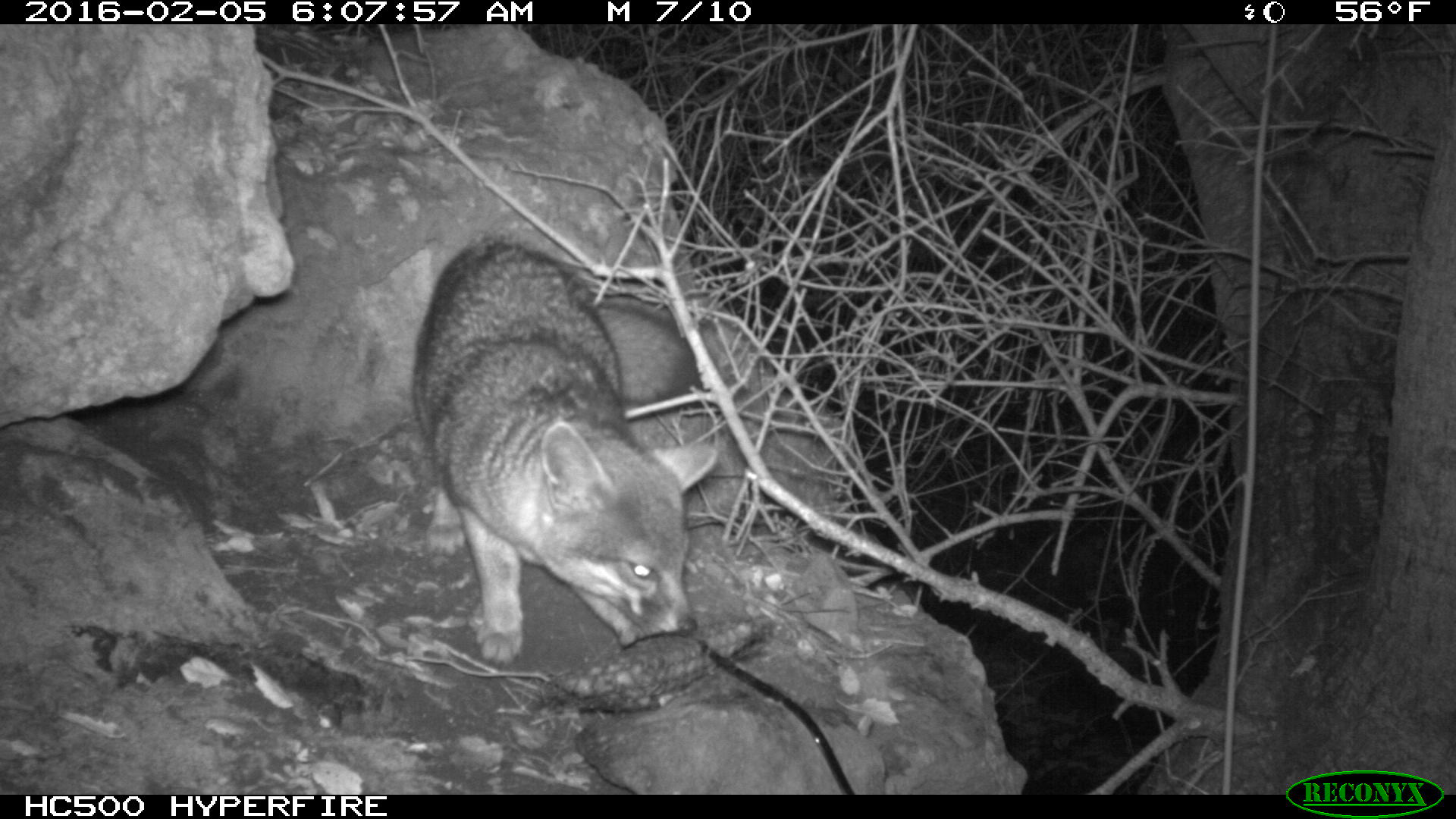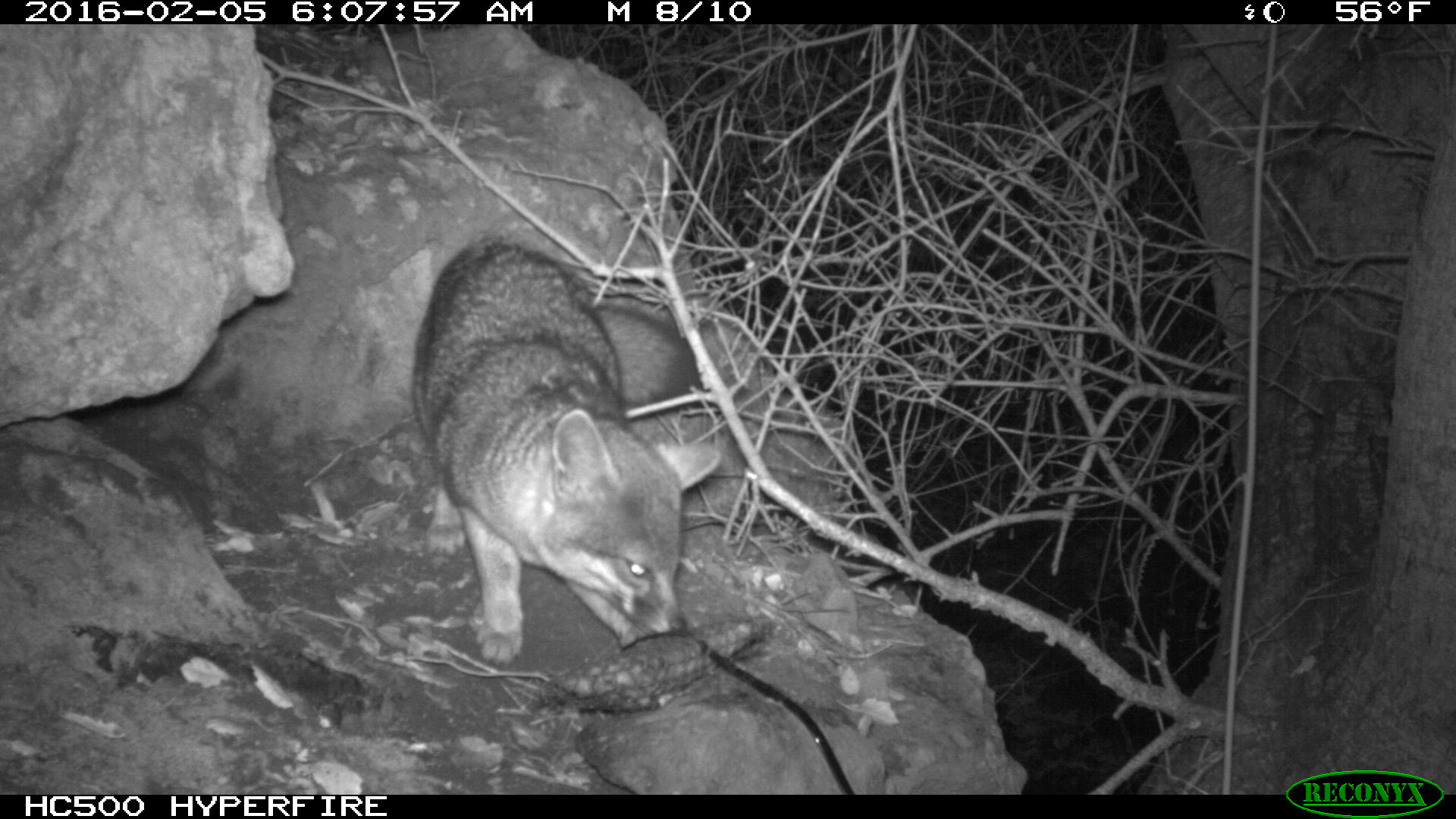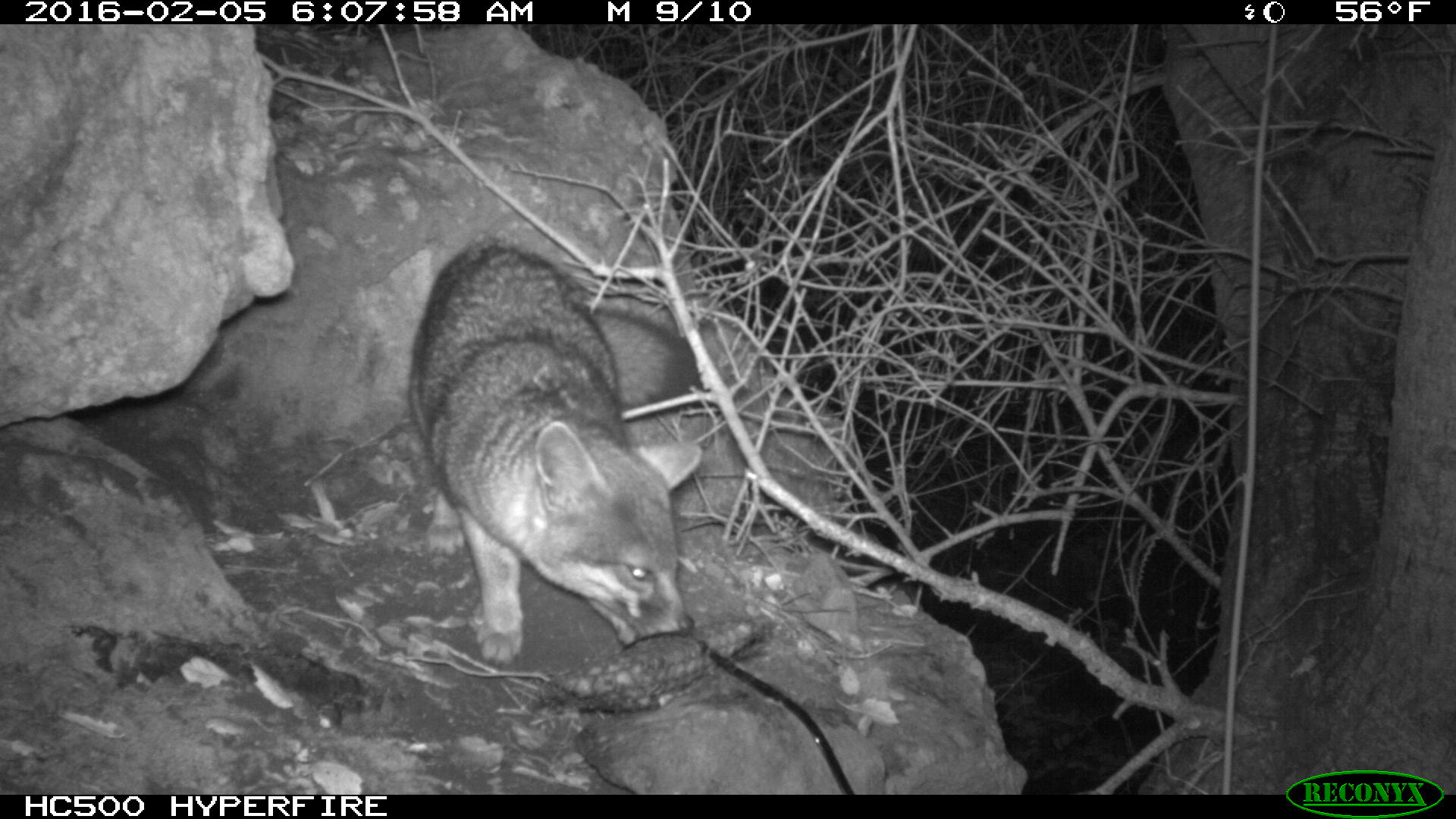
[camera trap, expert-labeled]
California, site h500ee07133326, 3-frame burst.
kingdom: Animalia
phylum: Chordata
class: Mammalia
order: Carnivora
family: Canidae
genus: Urocyon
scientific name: Urocyon littoralis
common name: island fox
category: fox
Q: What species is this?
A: Fox (island fox) (Urocyon littoralis).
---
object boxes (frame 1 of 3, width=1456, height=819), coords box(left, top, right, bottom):
fox: box(411, 230, 719, 671)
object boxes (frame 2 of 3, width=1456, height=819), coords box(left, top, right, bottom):
fox: box(406, 234, 723, 664)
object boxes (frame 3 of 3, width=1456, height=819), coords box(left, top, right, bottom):
fox: box(411, 237, 704, 669)